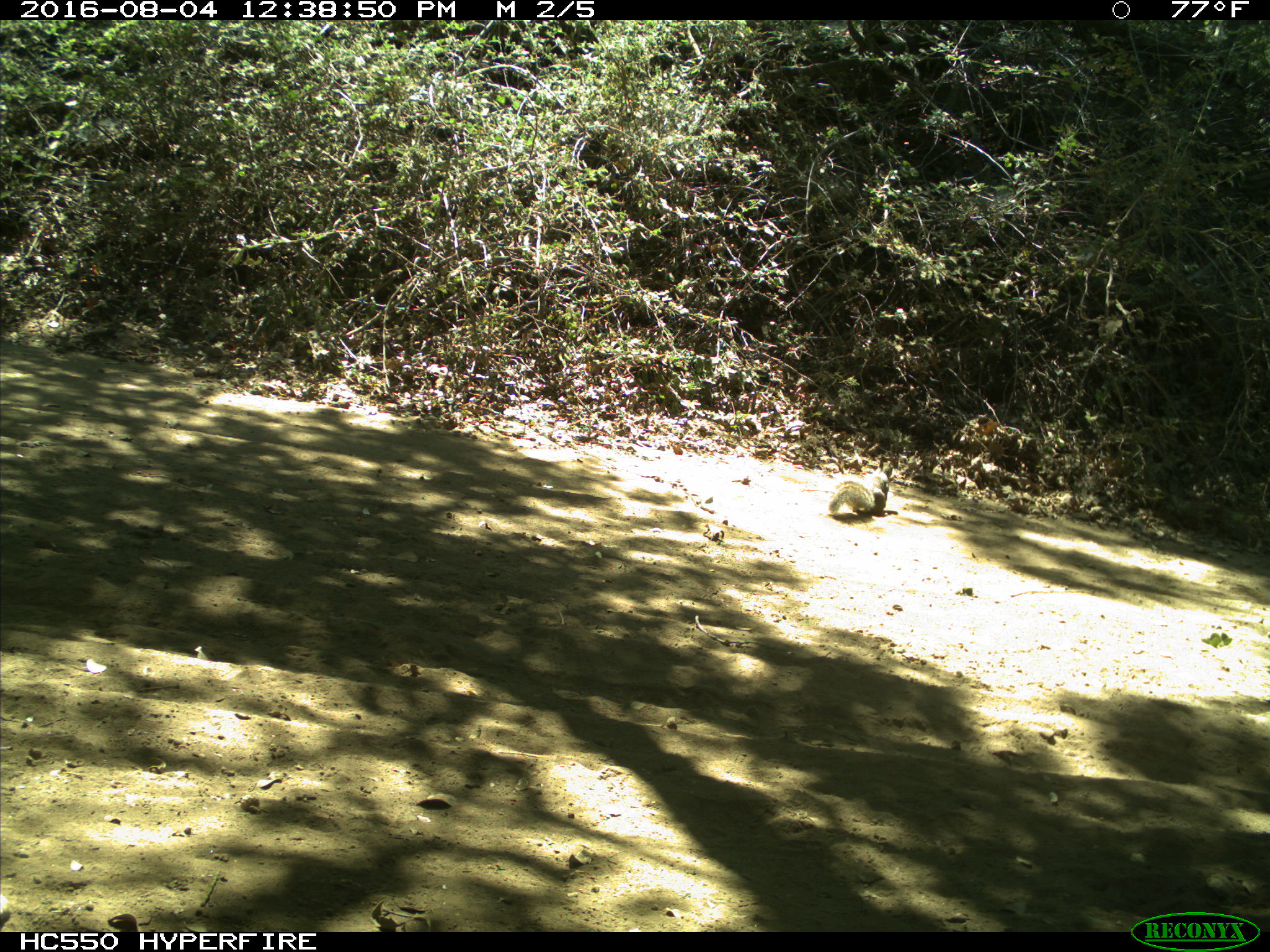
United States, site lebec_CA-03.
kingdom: Animalia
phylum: Chordata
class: Mammalia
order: Rodentia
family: Sciuridae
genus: Otospermophilus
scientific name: Otospermophilus beecheyi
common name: california ground squirrel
Otospermophilus beecheyi (california ground squirrel).